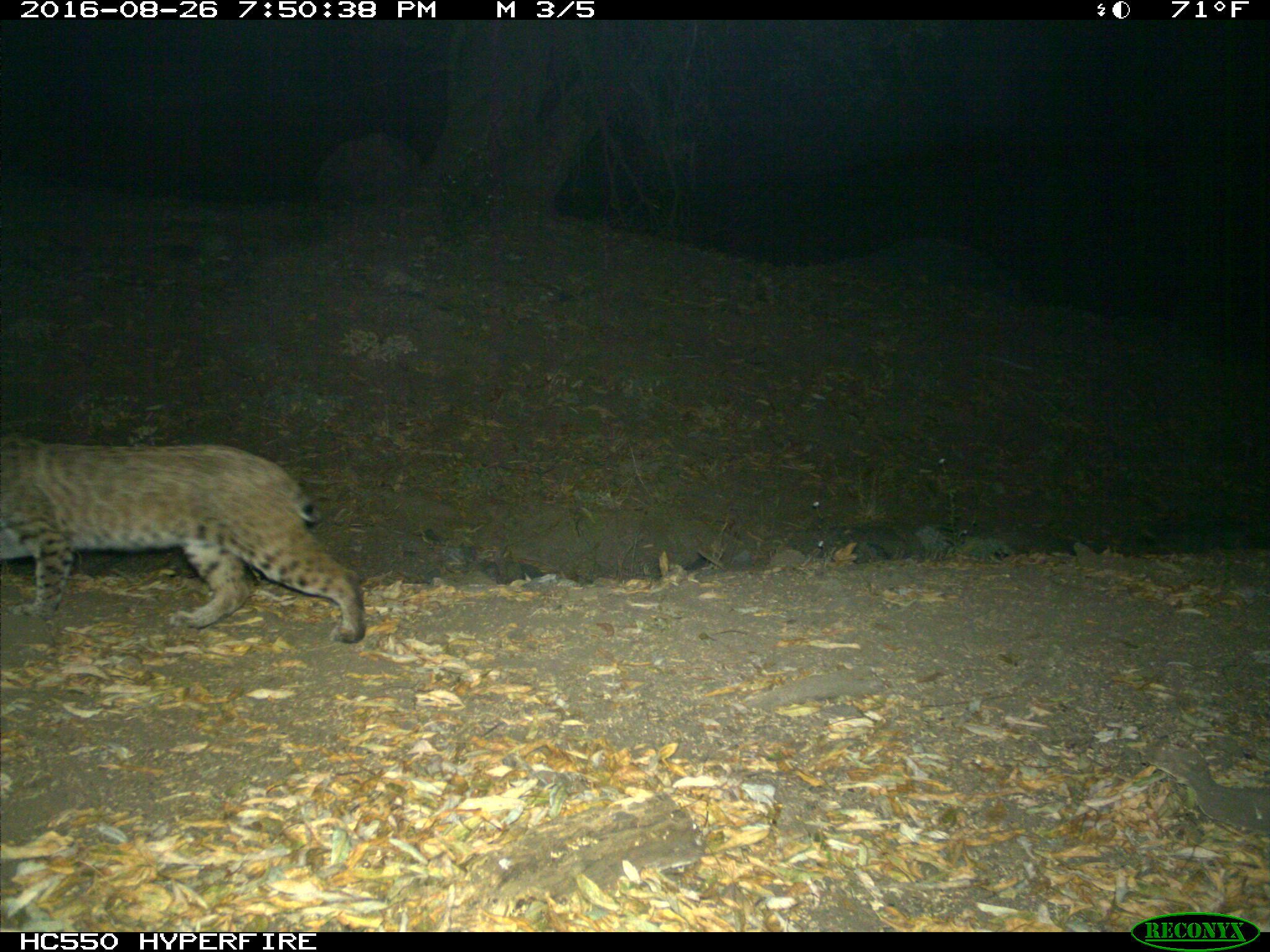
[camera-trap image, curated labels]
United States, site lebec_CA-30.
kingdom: Animalia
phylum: Chordata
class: Mammalia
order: Carnivora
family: Felidae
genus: Lynx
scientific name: Lynx rufus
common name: bobcat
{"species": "Lynx rufus (bobcat)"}